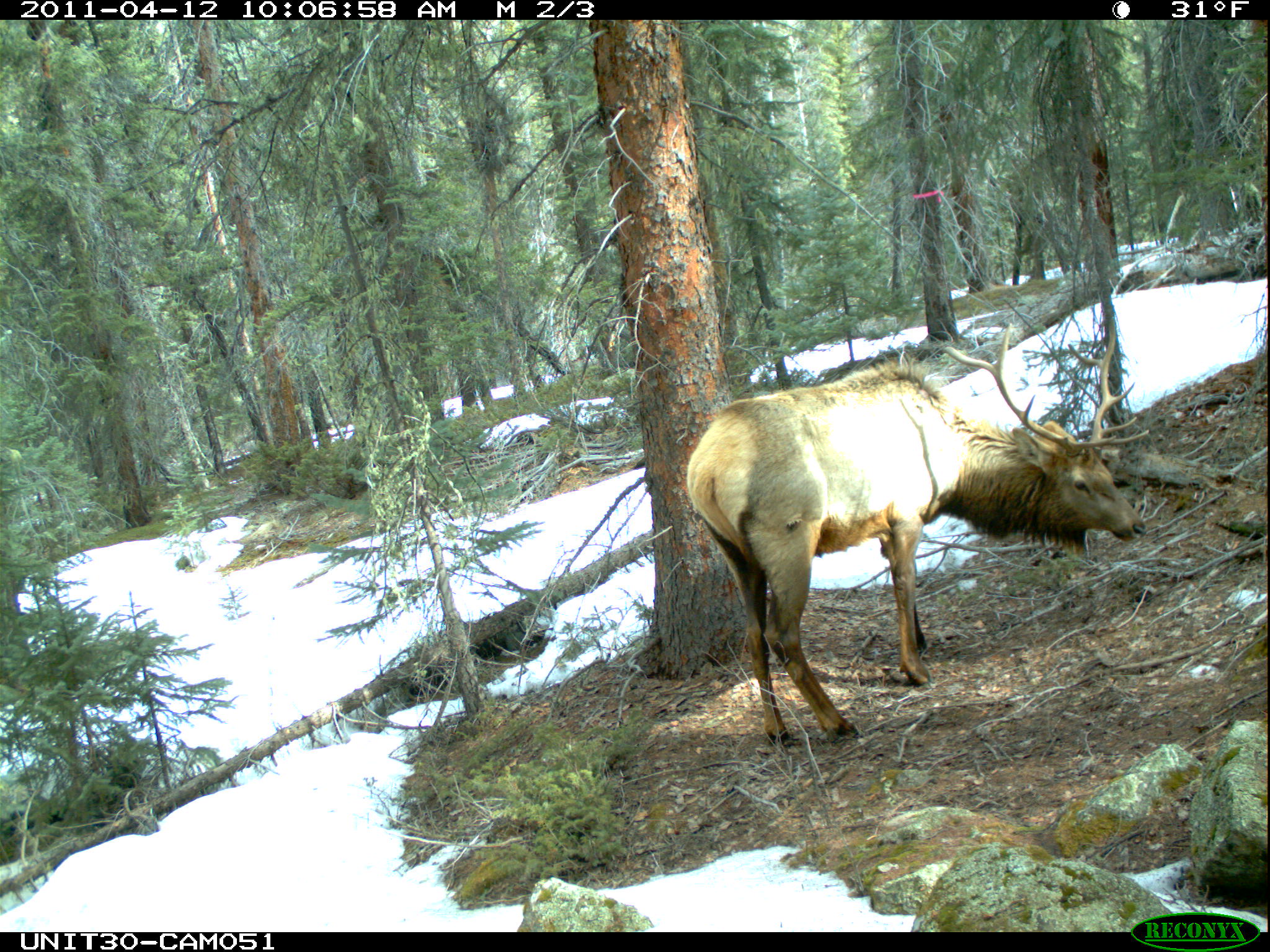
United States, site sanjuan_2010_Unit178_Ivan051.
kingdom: Animalia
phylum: Chordata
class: Mammalia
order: Artiodactyla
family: Cervidae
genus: Cervus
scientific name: Cervus elaphus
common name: red deer